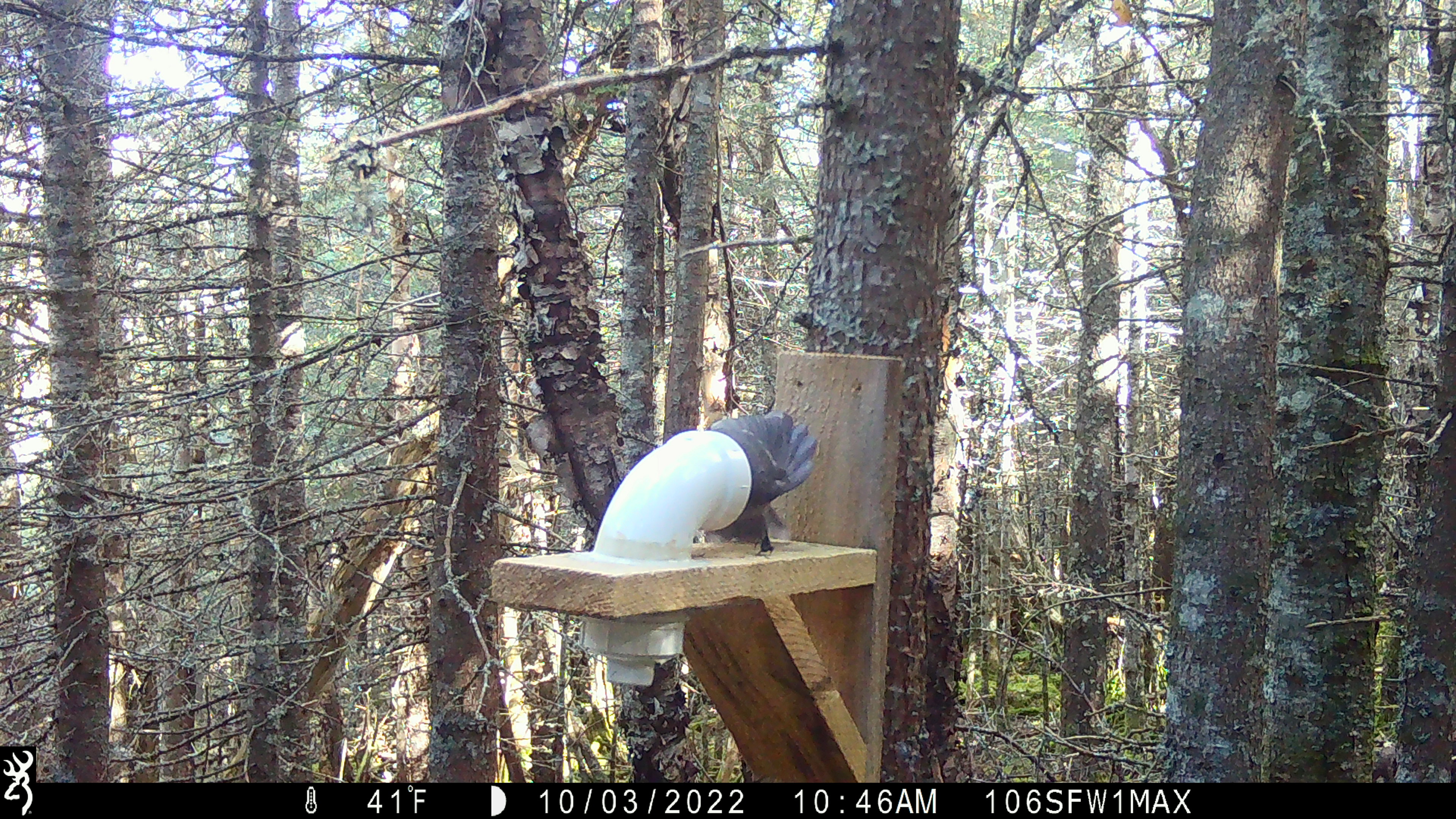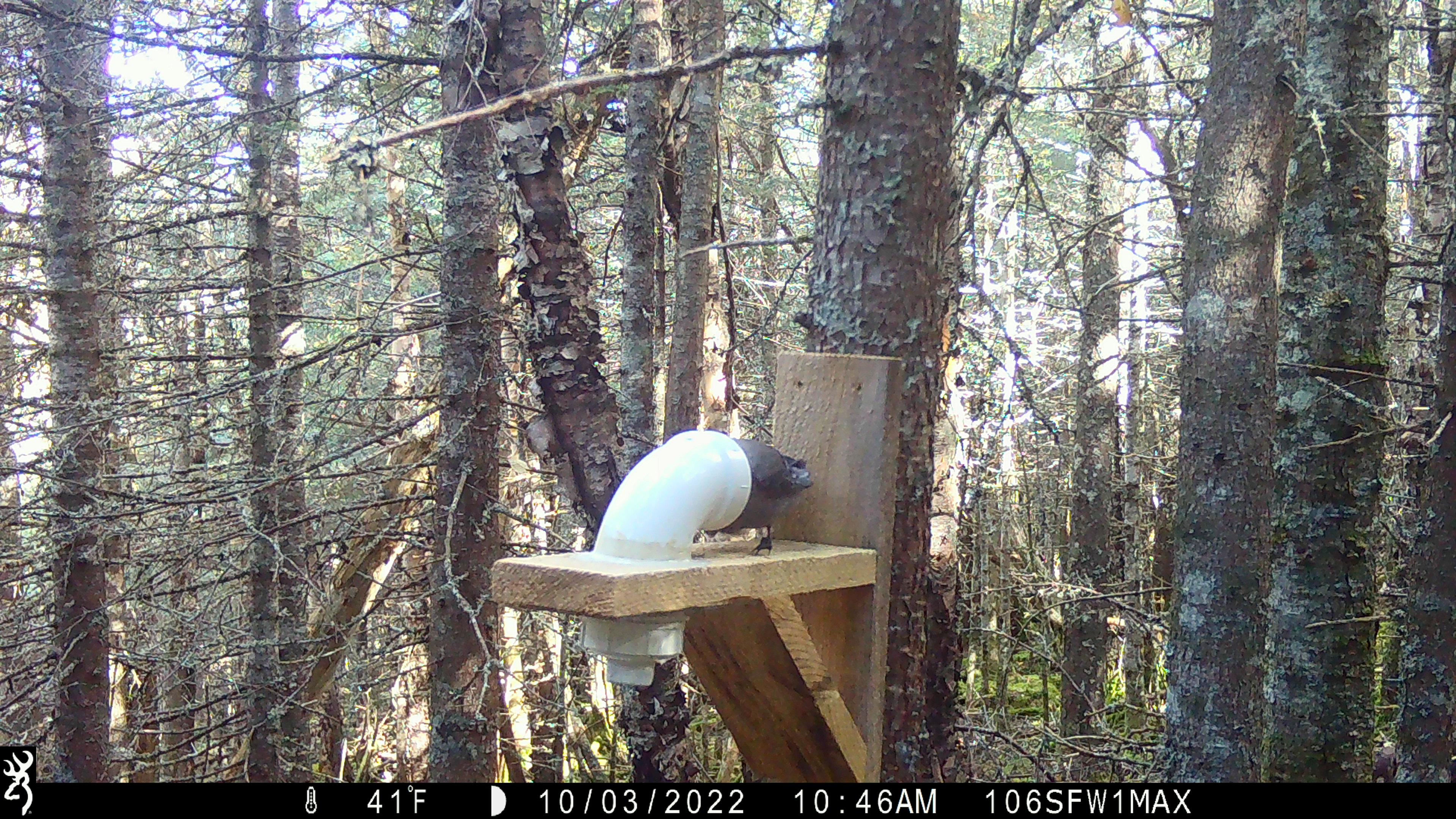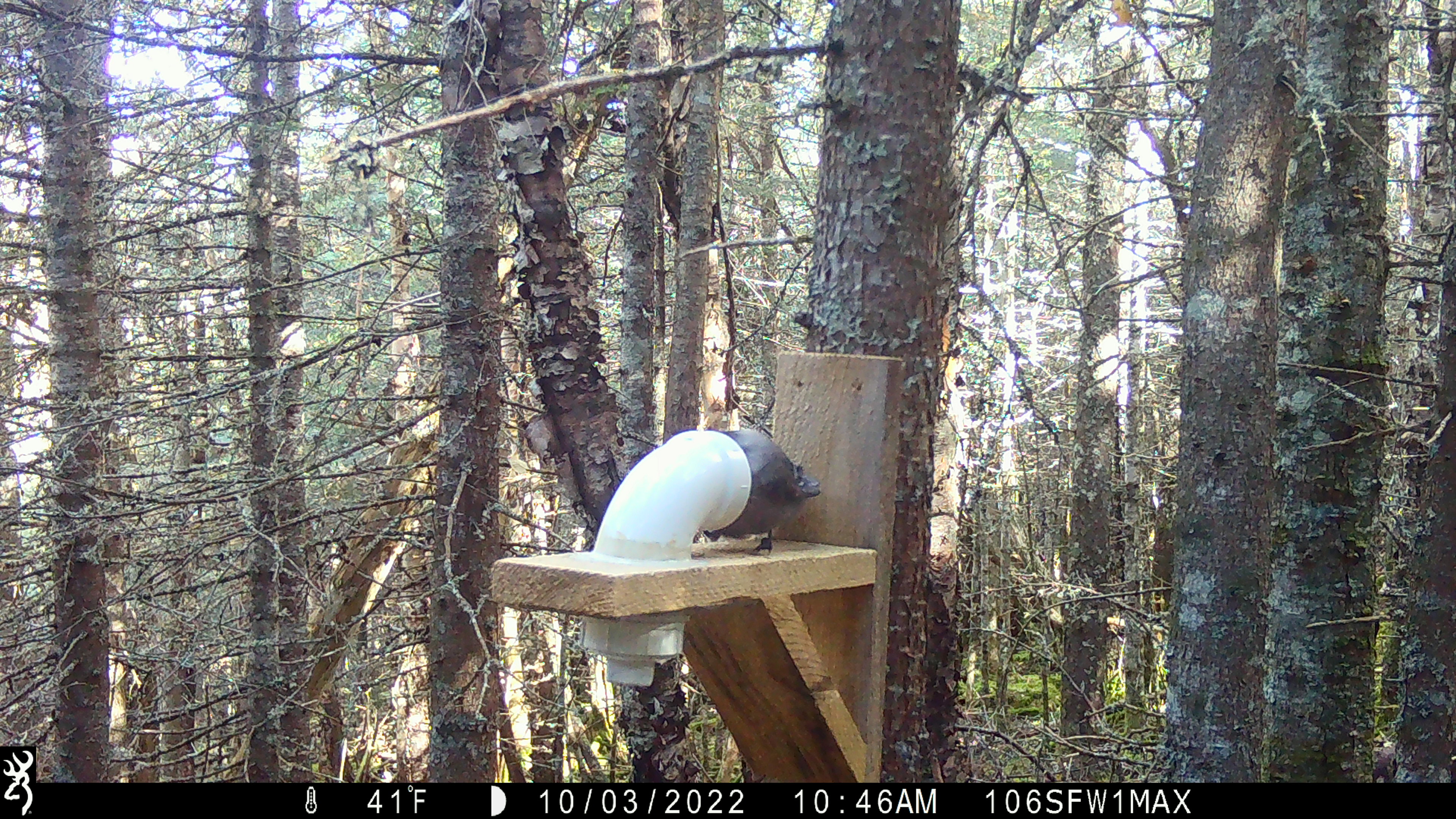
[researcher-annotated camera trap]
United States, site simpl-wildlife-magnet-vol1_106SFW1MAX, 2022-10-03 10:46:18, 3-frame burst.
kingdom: Animalia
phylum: Chordata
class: Aves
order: Passeriformes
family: Corvidae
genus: Perisoreus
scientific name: Perisoreus canadensis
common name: canada jay